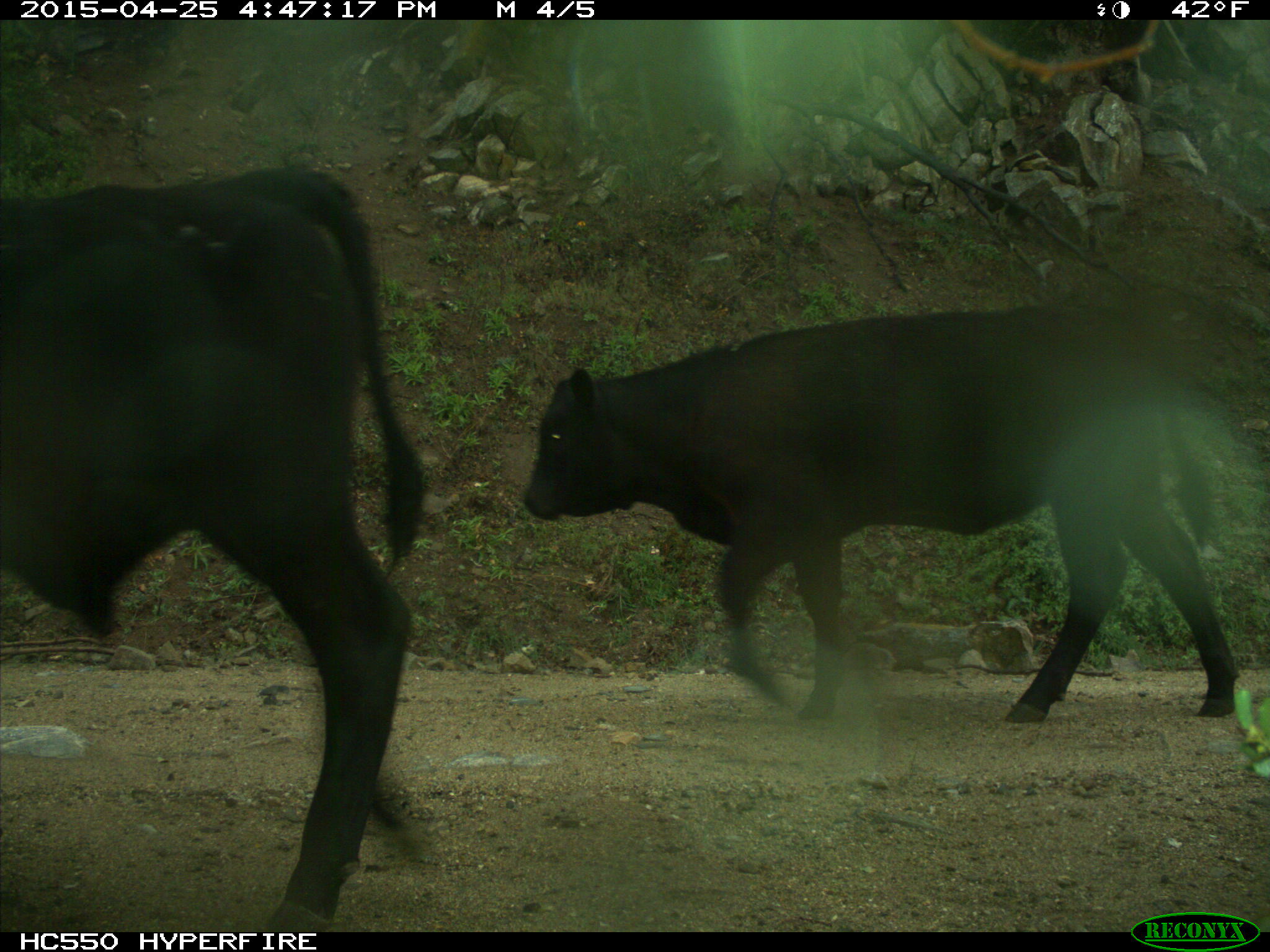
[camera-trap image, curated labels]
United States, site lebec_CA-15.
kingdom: Animalia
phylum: Chordata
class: Mammalia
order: Artiodactyla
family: Bovidae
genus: Bos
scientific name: Bos taurus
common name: domestic cow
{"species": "Bos taurus (domestic cow)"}